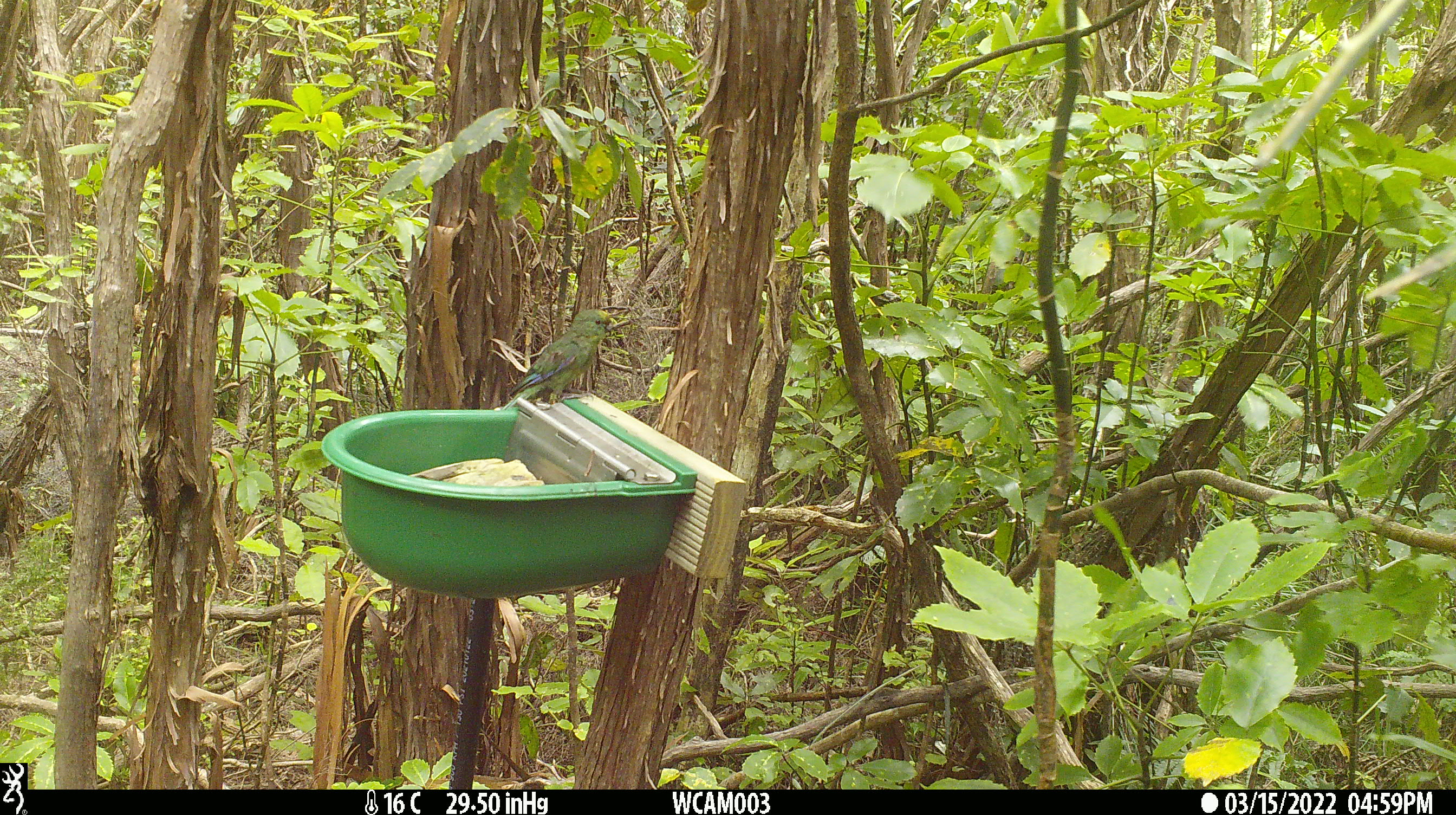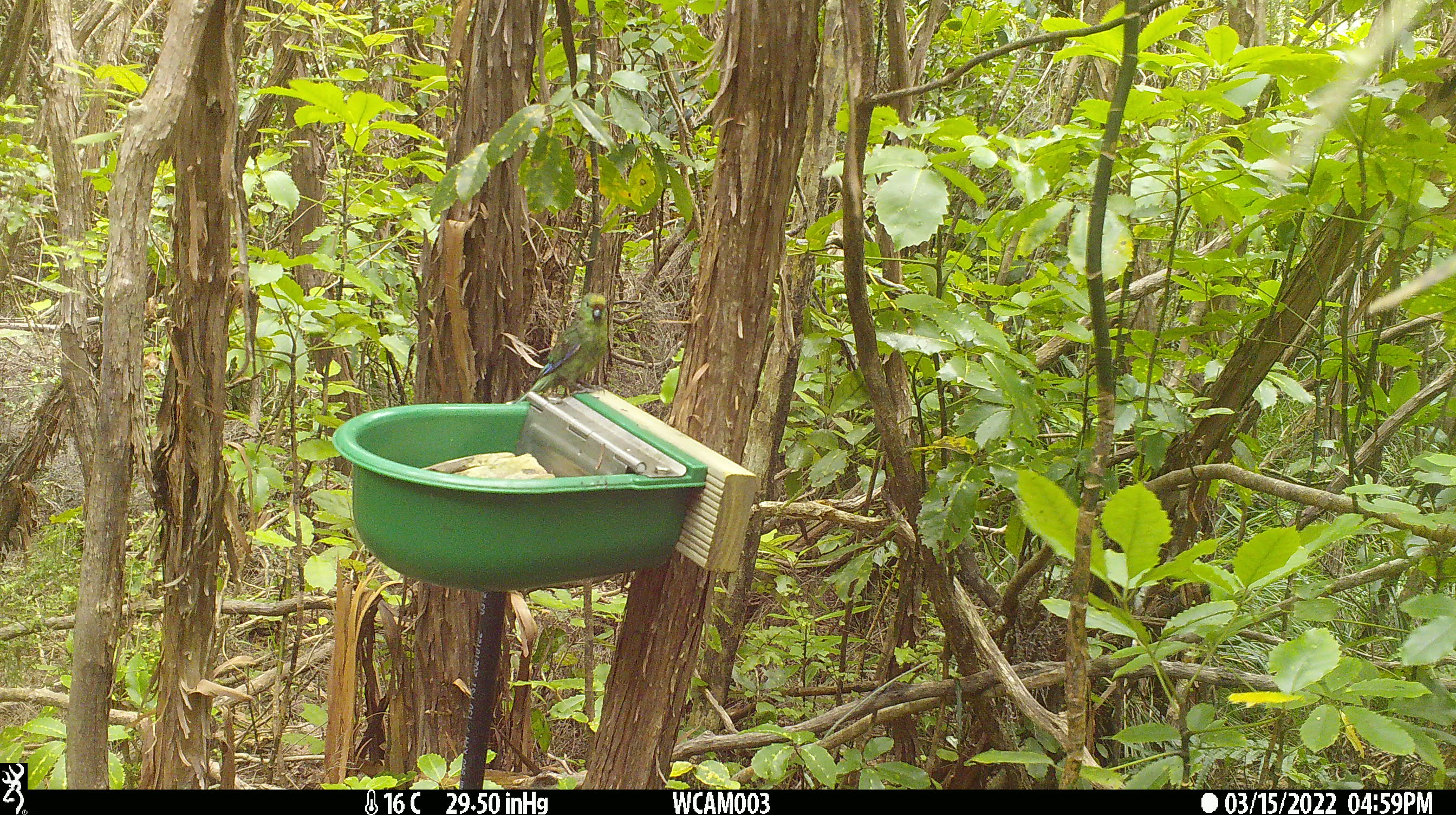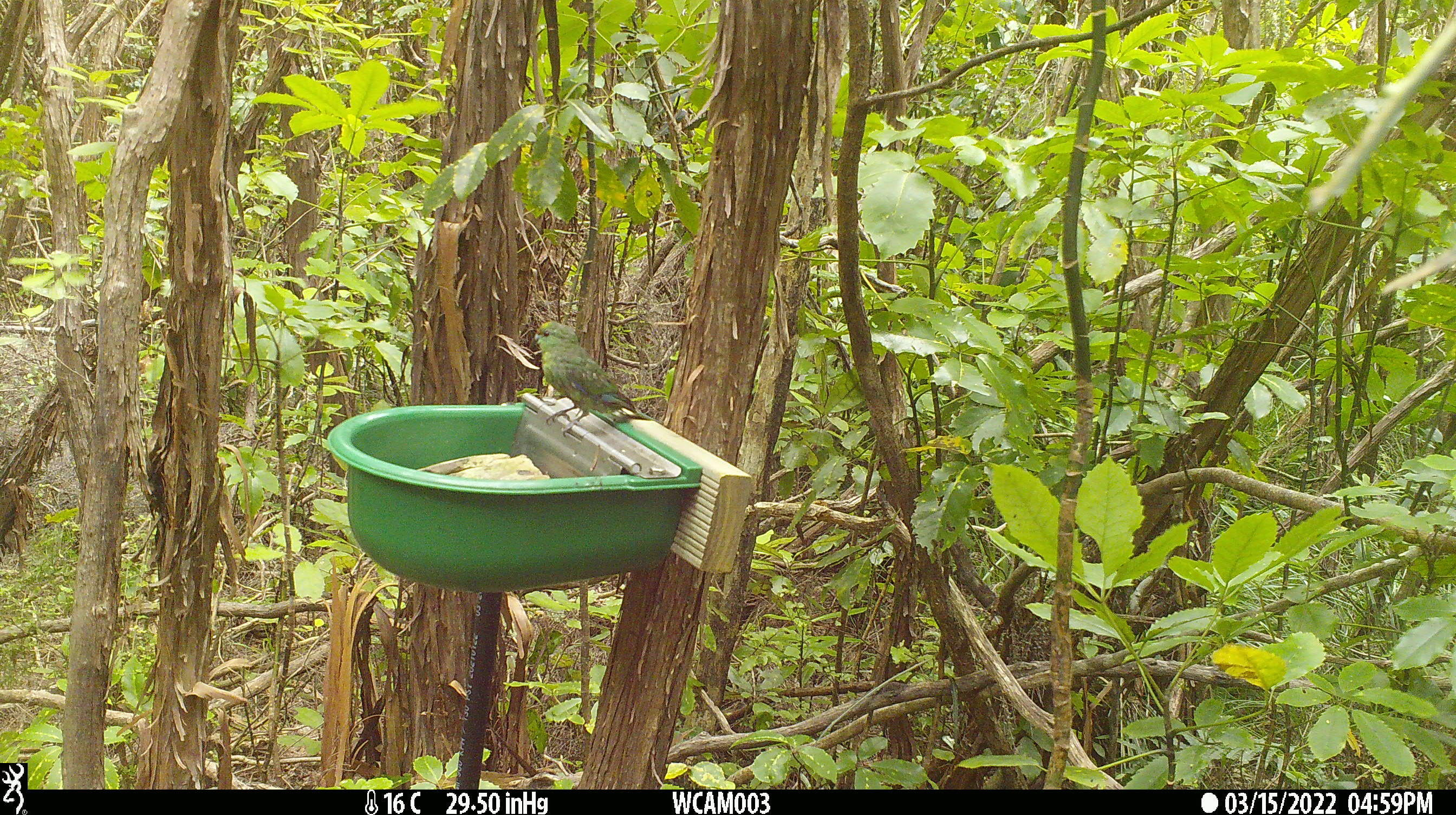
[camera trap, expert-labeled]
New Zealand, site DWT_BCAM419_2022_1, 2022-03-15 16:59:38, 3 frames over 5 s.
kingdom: Animalia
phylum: Chordata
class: Aves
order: Psittaciformes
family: Psittaculidae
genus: Cyanoramphus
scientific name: Cyanoramphus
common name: parakeet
Parakeet (Cyanoramphus).